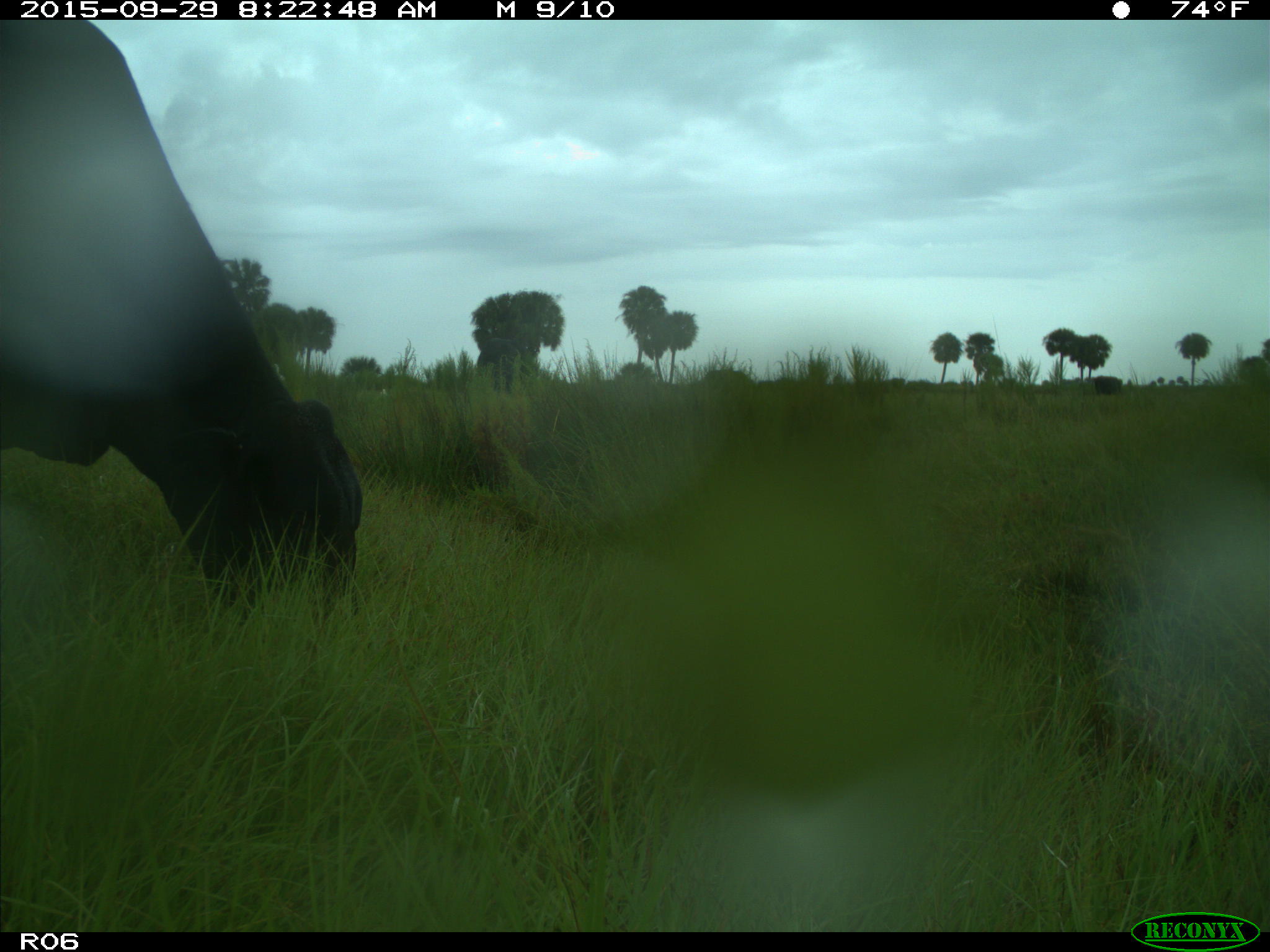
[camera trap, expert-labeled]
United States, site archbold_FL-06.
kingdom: Animalia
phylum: Chordata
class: Mammalia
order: Artiodactyla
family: Bovidae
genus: Bos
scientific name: Bos taurus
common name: domestic cow